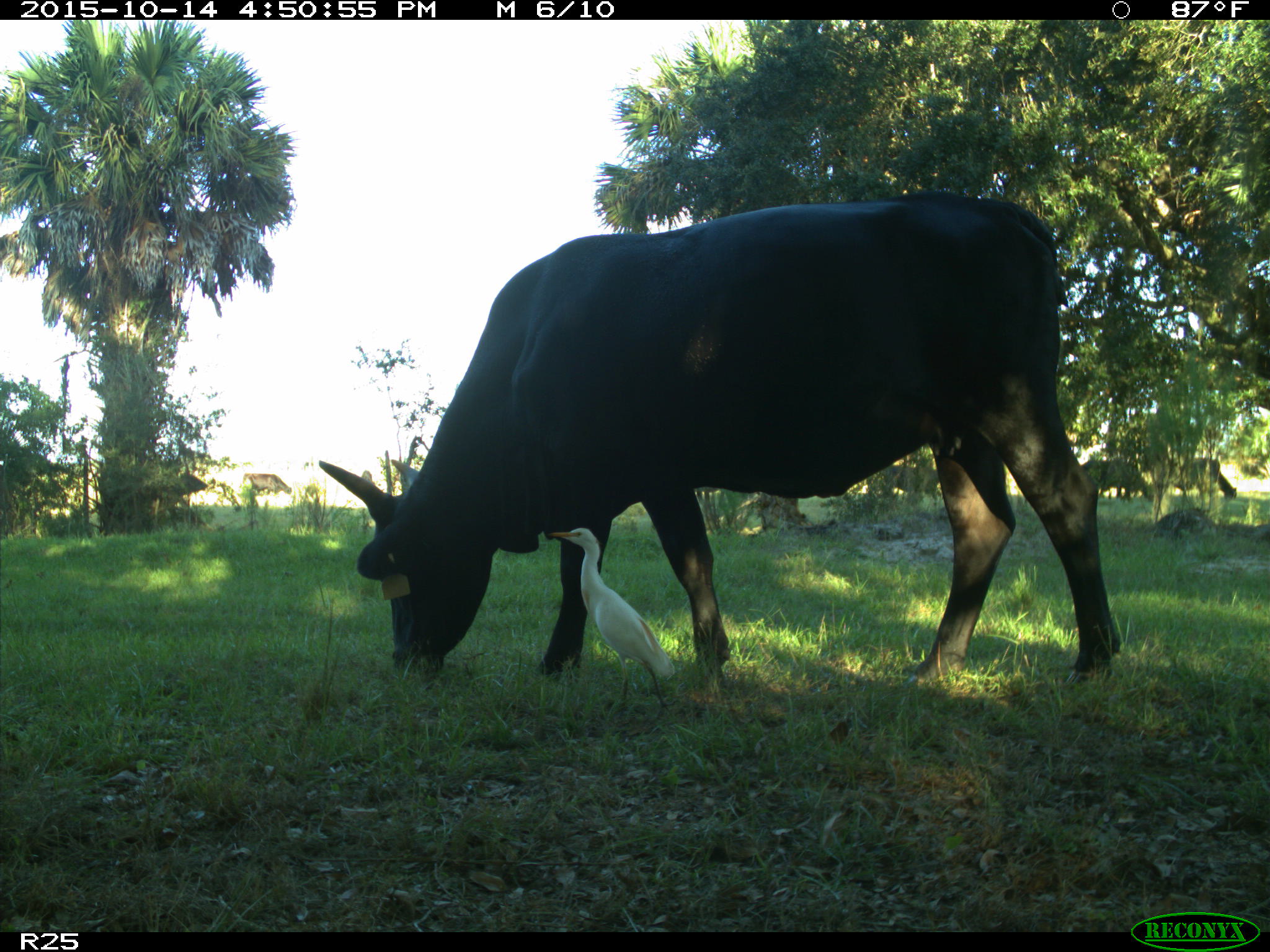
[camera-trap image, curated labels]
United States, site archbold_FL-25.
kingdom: Animalia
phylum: Chordata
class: Mammalia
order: Artiodactyla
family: Bovidae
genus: Bos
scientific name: Bos taurus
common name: domestic cow